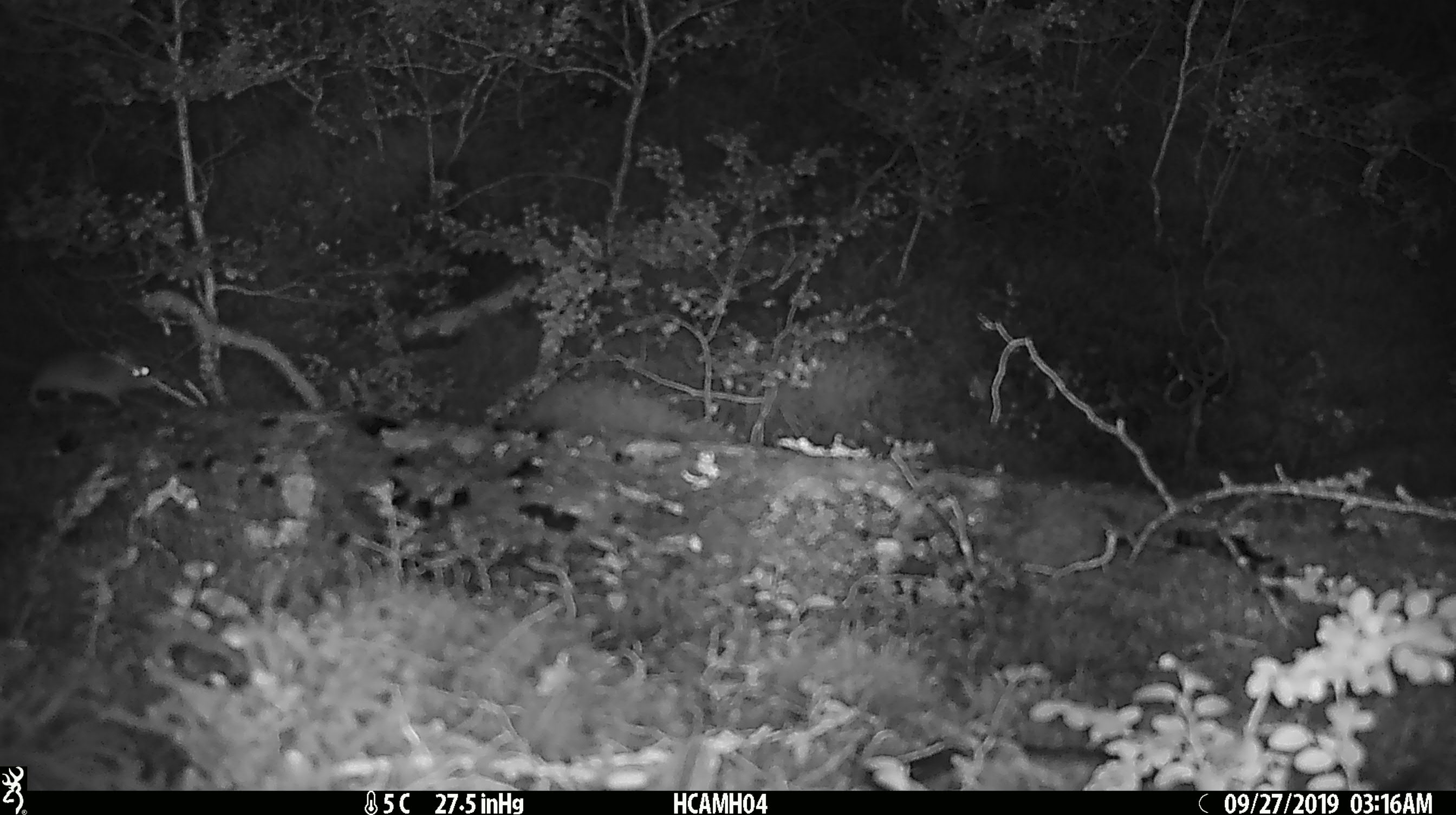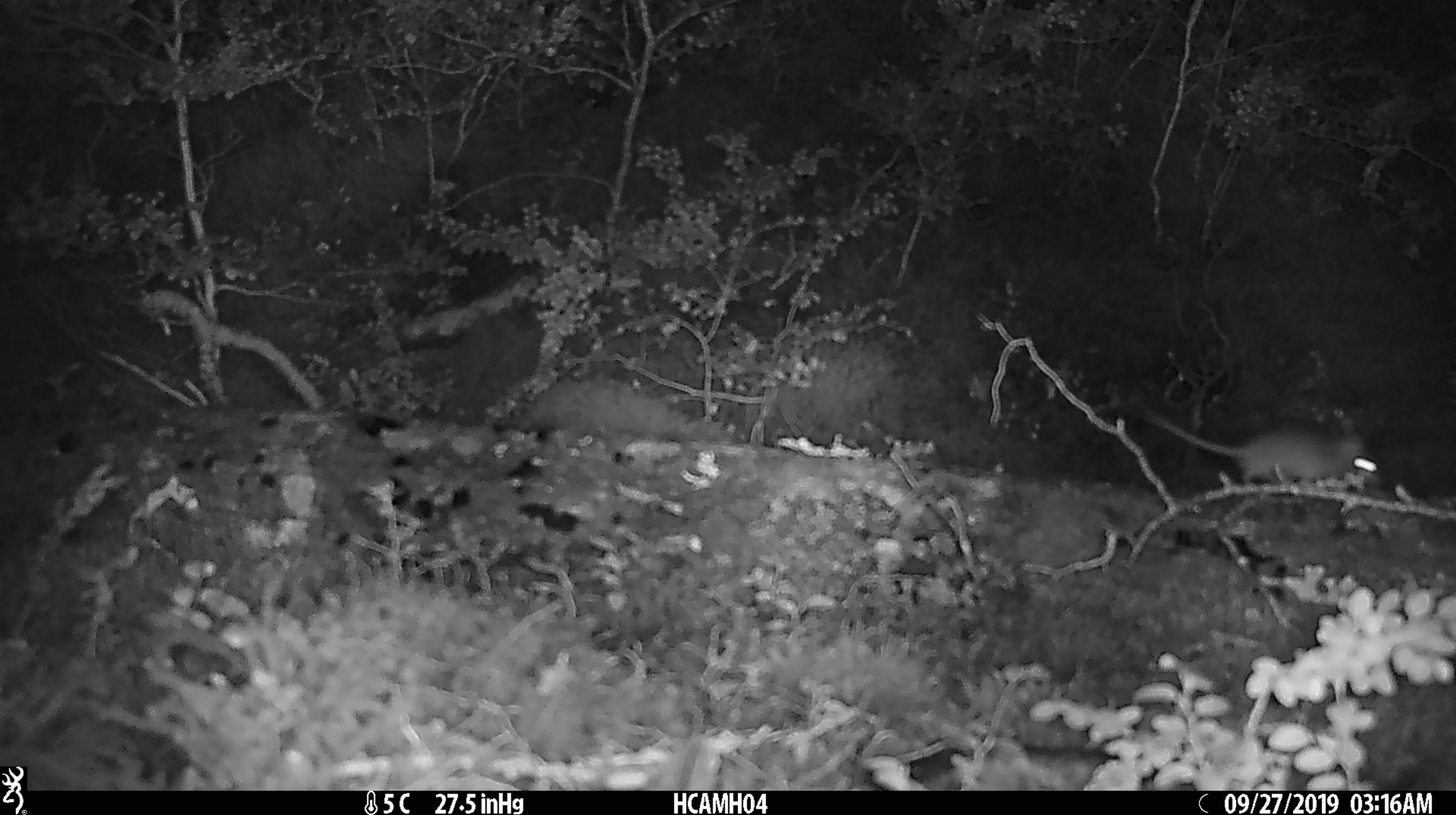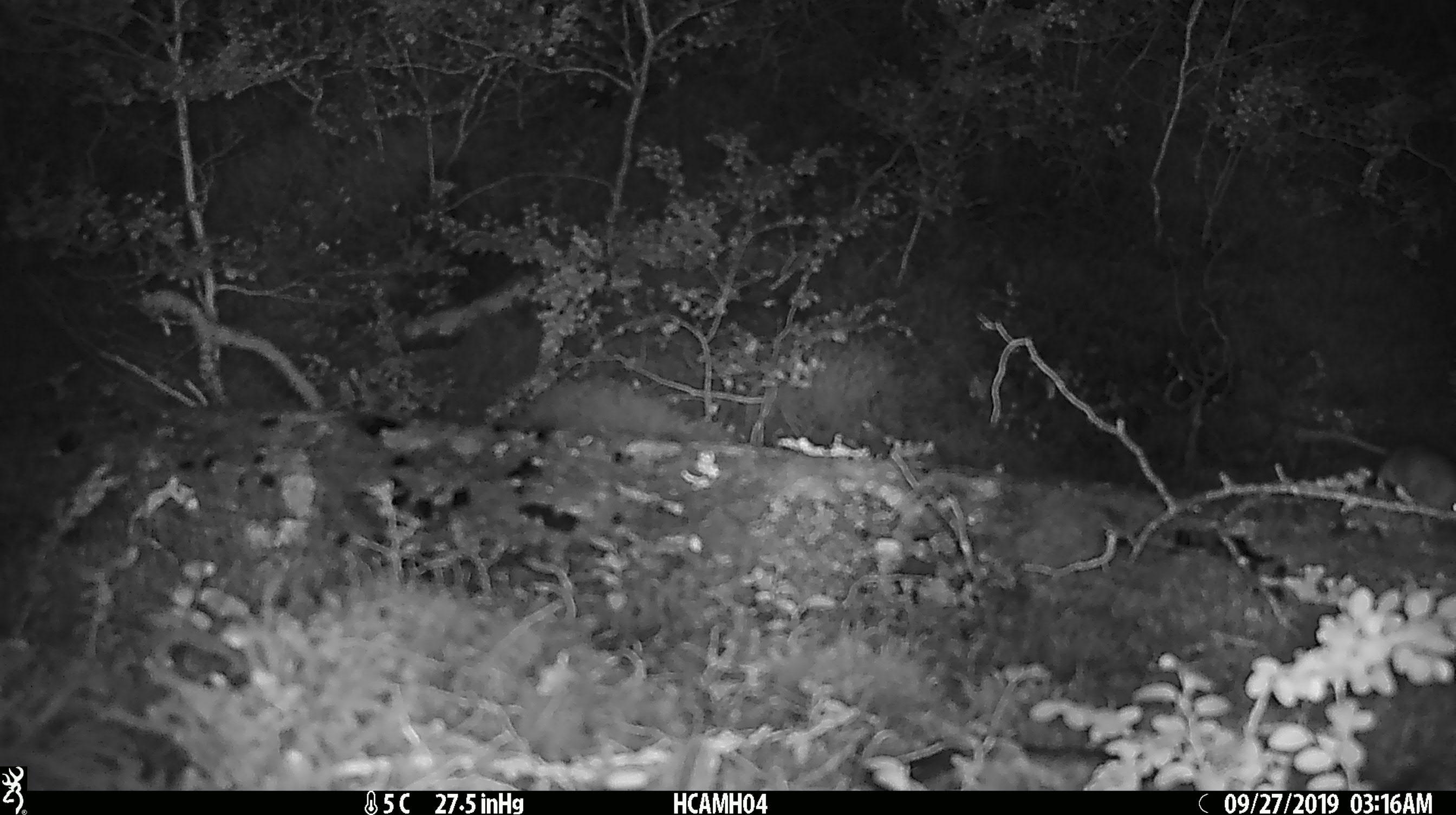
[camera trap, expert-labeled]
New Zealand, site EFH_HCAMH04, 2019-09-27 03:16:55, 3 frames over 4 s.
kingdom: Animalia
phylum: Chordata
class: Mammalia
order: Rodentia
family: Muridae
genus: Mus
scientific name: Mus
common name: mouse